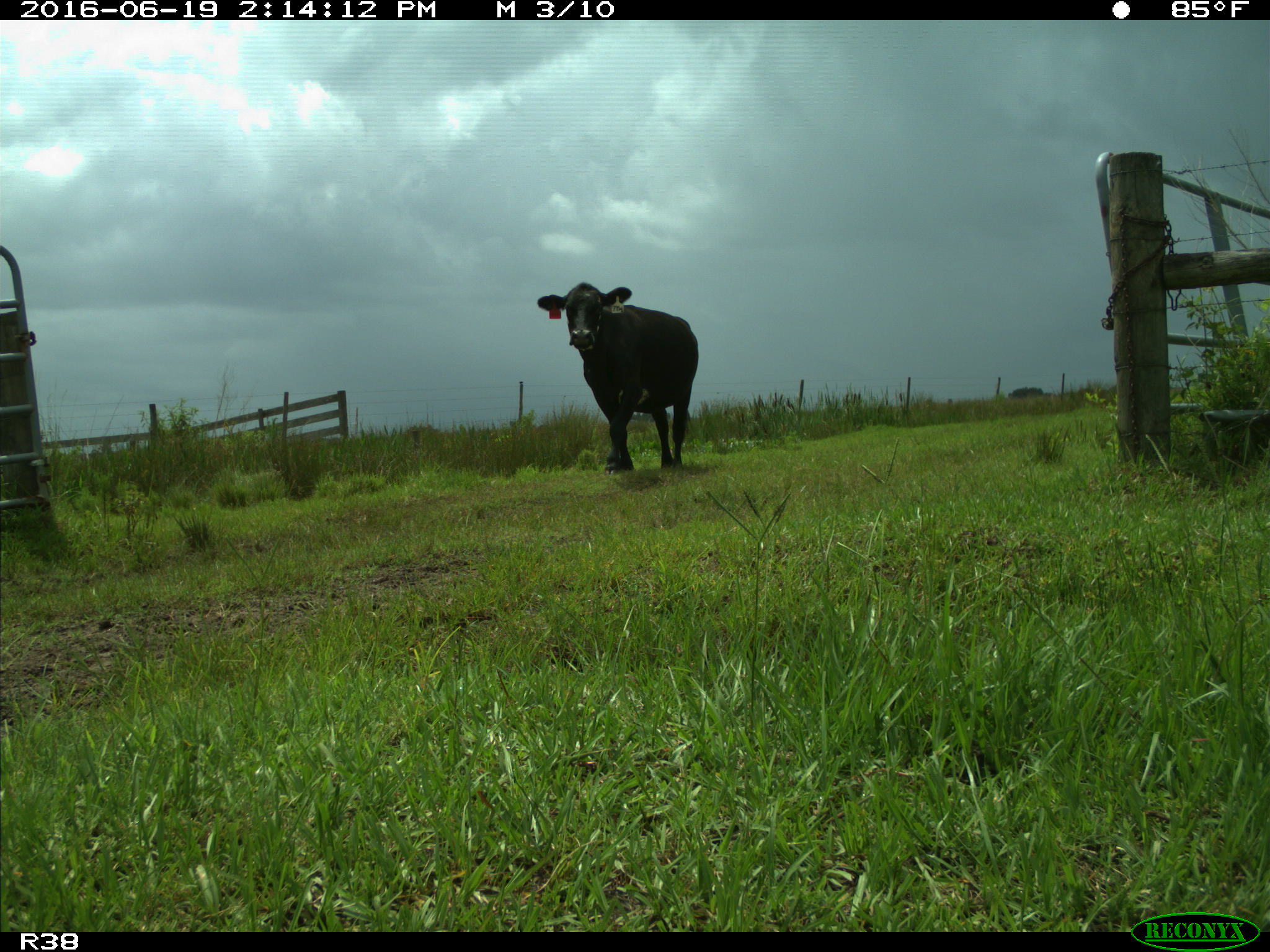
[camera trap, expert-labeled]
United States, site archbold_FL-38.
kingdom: Animalia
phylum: Chordata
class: Mammalia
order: Artiodactyla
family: Bovidae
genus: Bos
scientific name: Bos taurus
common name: domestic cow